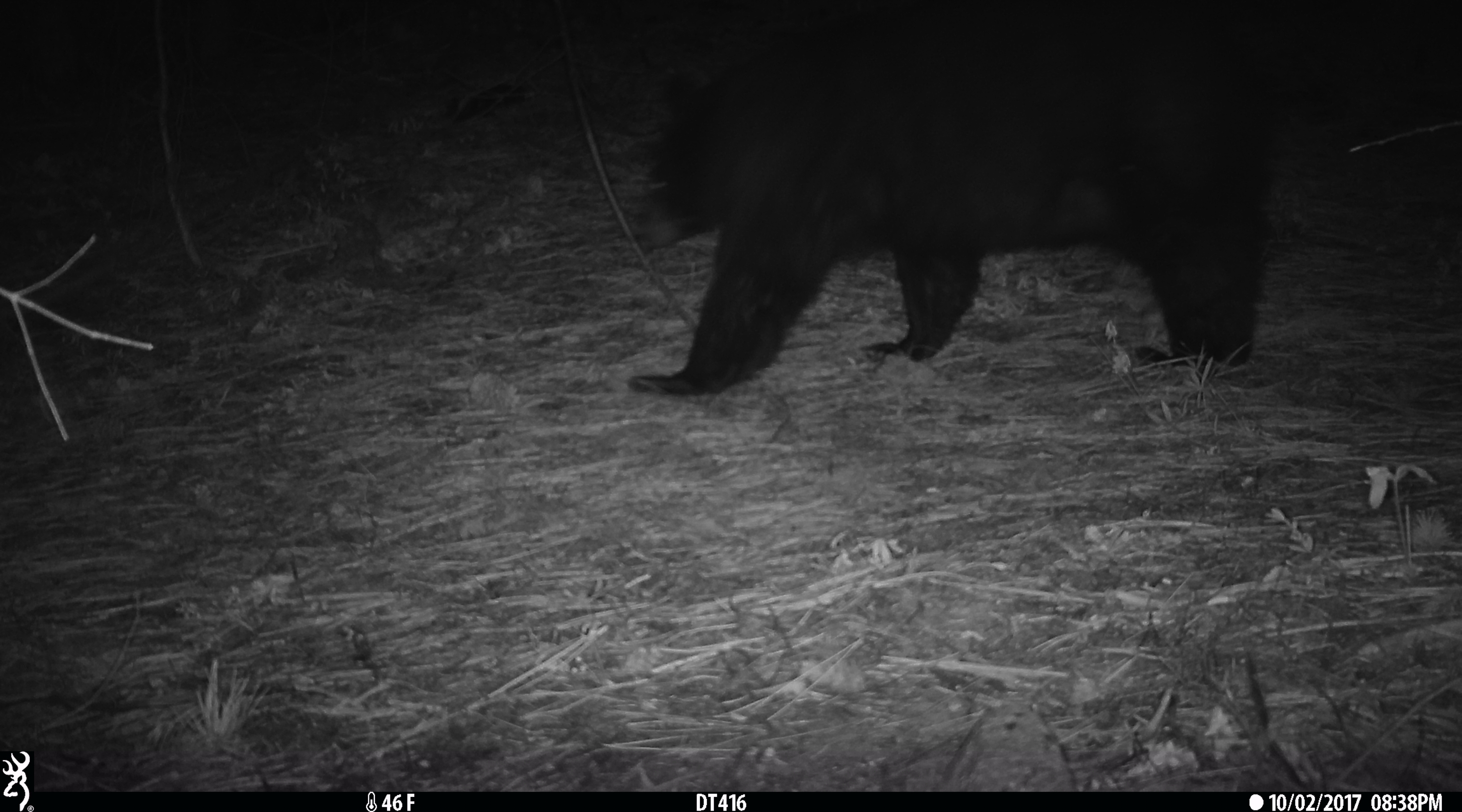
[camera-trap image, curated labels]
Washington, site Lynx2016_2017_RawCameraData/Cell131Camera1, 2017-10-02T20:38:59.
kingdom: Animalia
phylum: Chordata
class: Mammalia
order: Carnivora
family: Ursidae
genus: Ursus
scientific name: Ursus americanus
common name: american black bear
Ursus americanus (american black bear). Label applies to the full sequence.